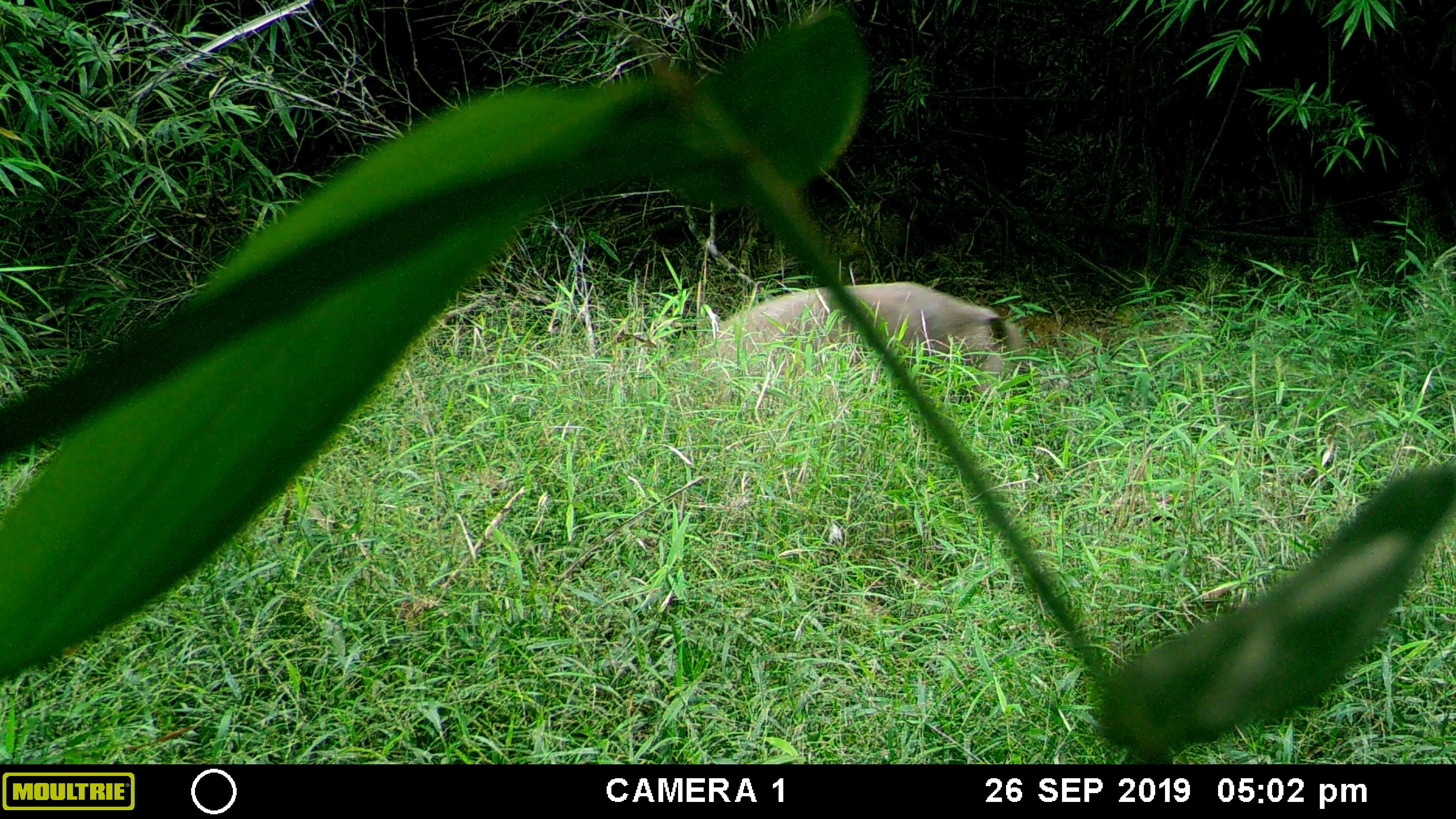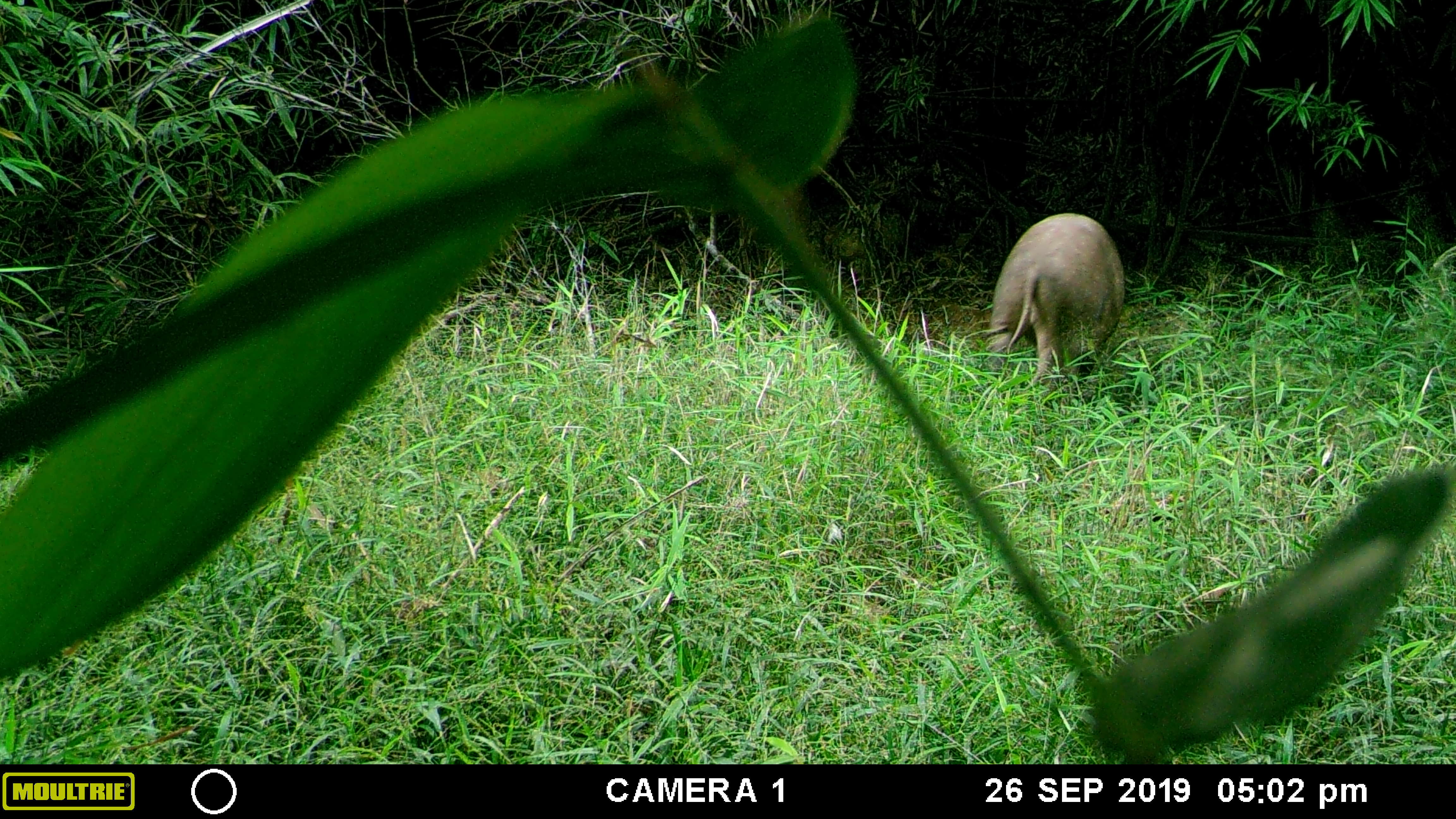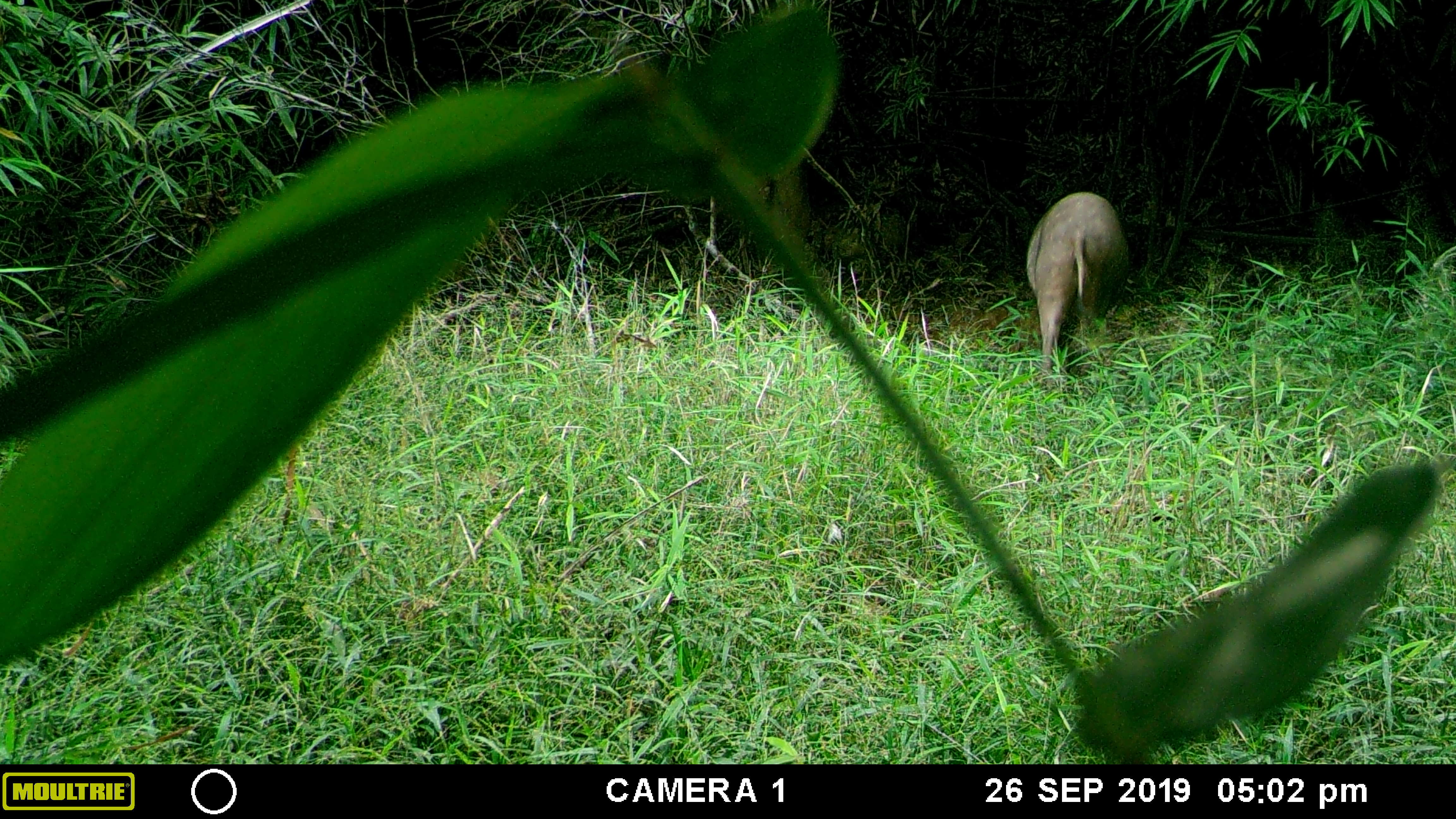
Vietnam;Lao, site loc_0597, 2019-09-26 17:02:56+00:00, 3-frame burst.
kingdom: Animalia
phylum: Chordata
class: Mammalia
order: Artiodactyla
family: Suidae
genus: Sus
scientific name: Sus scrofa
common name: eurasian wild pig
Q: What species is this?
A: Eurasian wild pig (Sus scrofa).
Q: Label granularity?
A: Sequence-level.